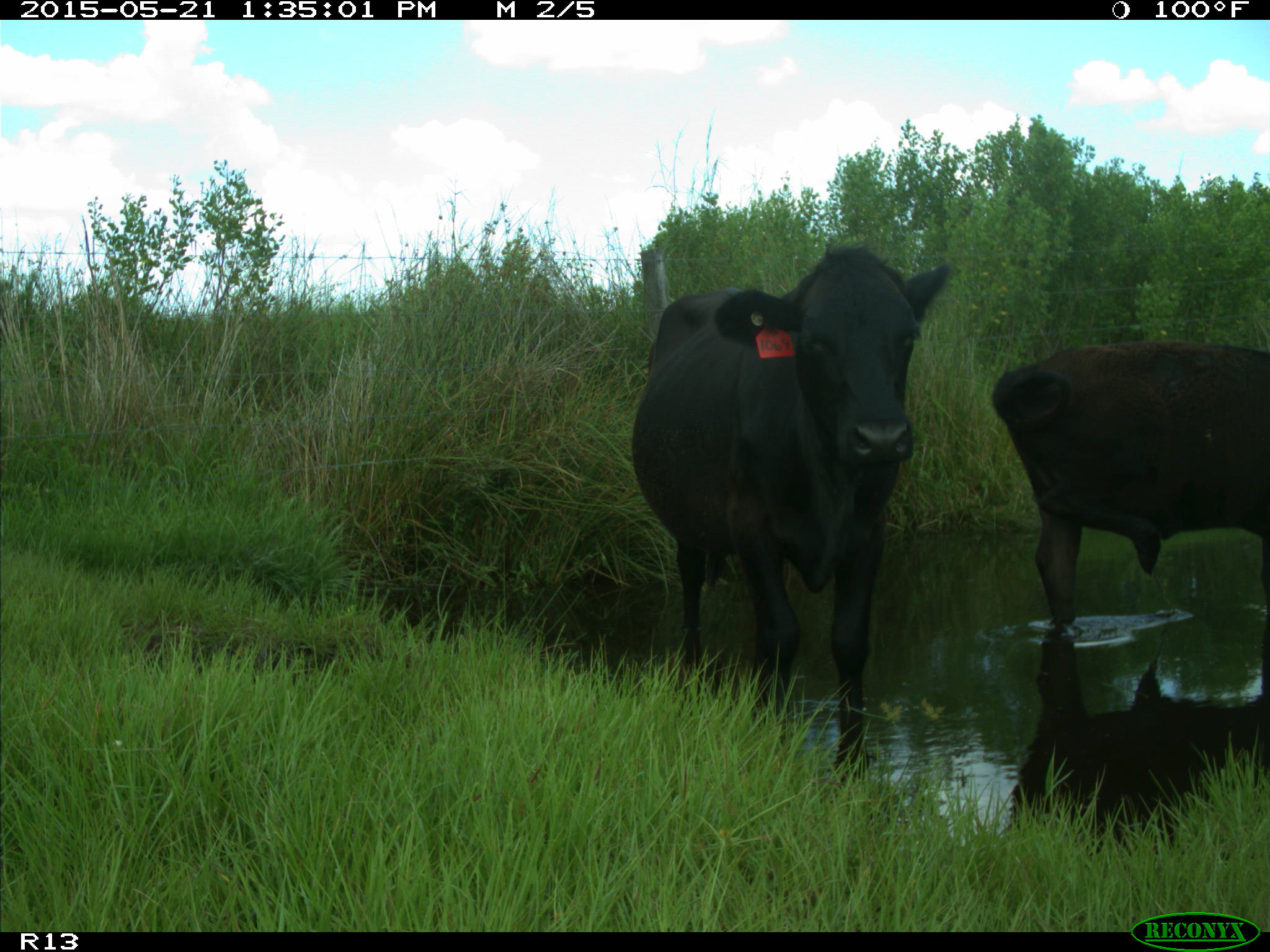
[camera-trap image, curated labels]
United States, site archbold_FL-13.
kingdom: Animalia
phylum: Chordata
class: Mammalia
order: Artiodactyla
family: Bovidae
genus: Bos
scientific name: Bos taurus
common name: domestic cow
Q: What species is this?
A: Bos taurus (domestic cow).